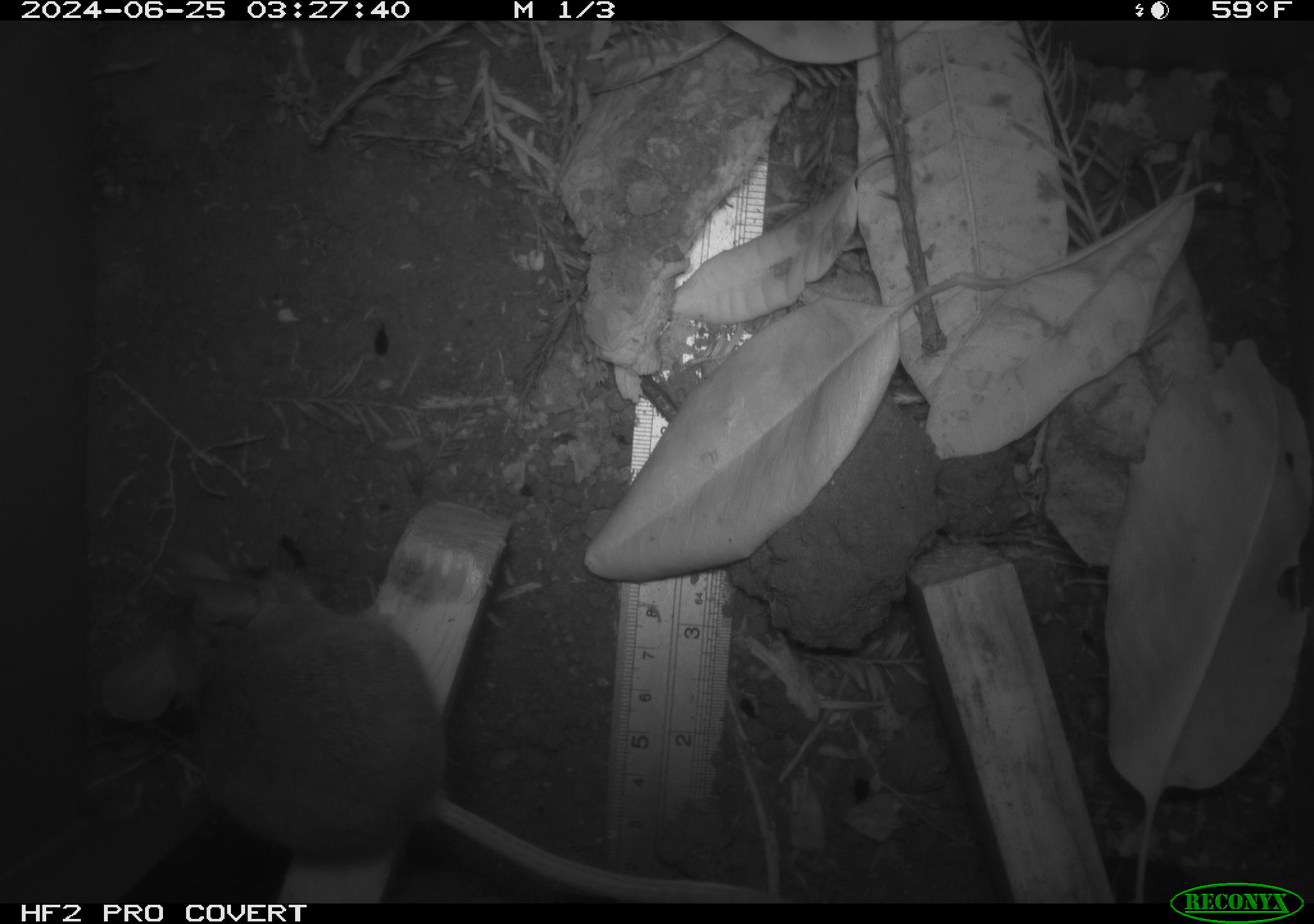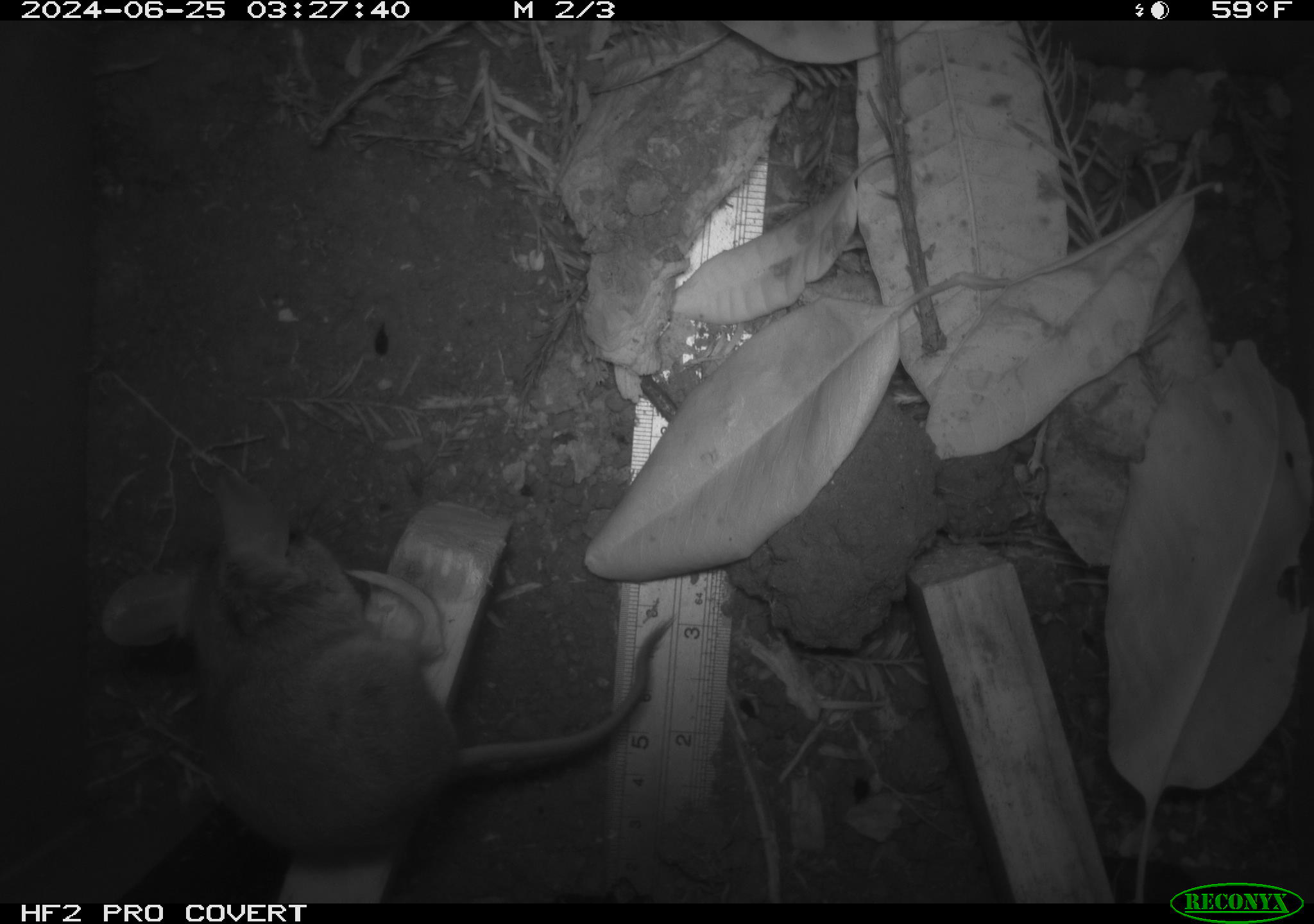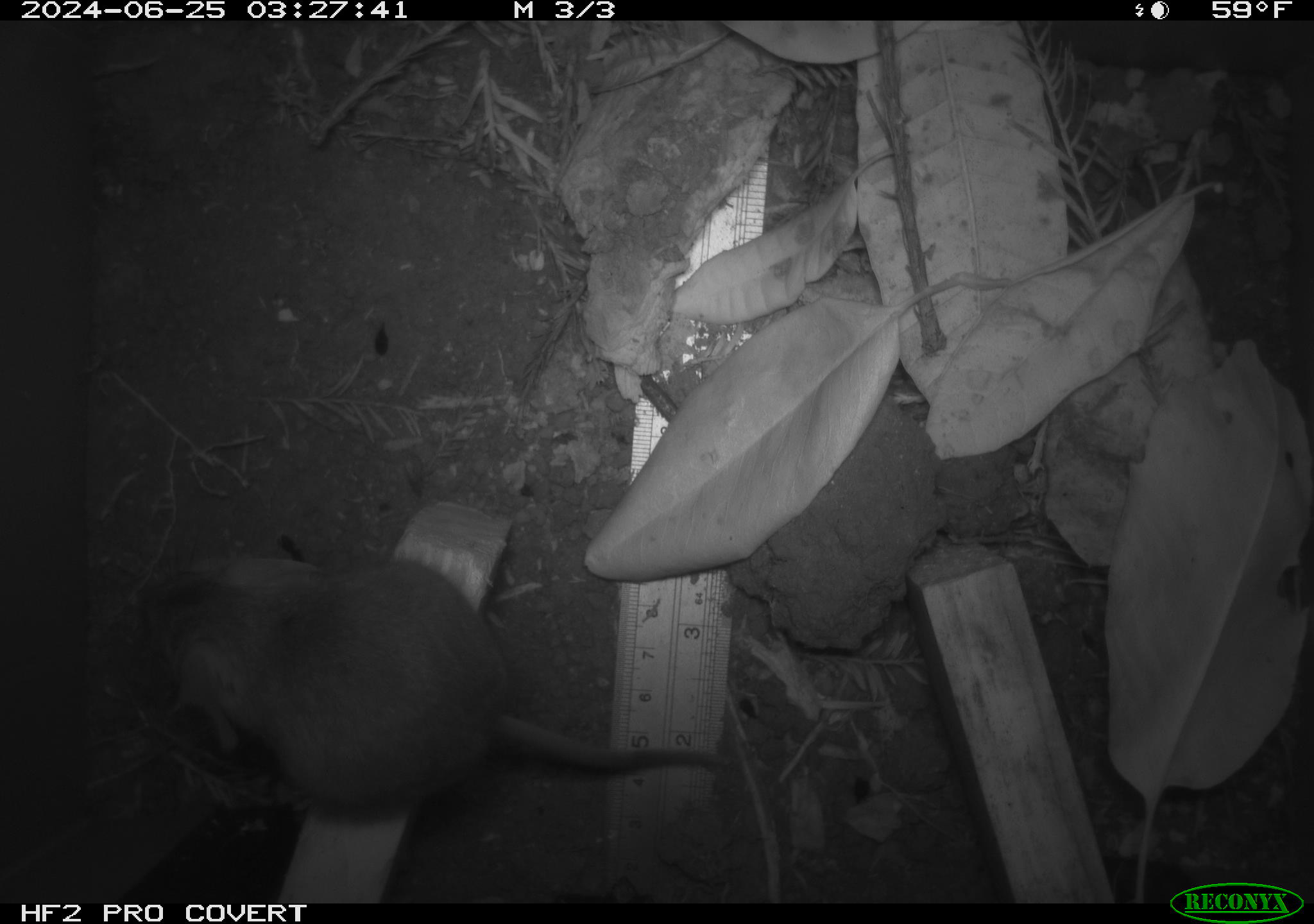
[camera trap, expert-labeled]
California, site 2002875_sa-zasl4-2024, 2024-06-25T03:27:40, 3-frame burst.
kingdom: Animalia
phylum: Chordata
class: Mammalia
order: Rodentia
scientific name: Rodentia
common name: rodent